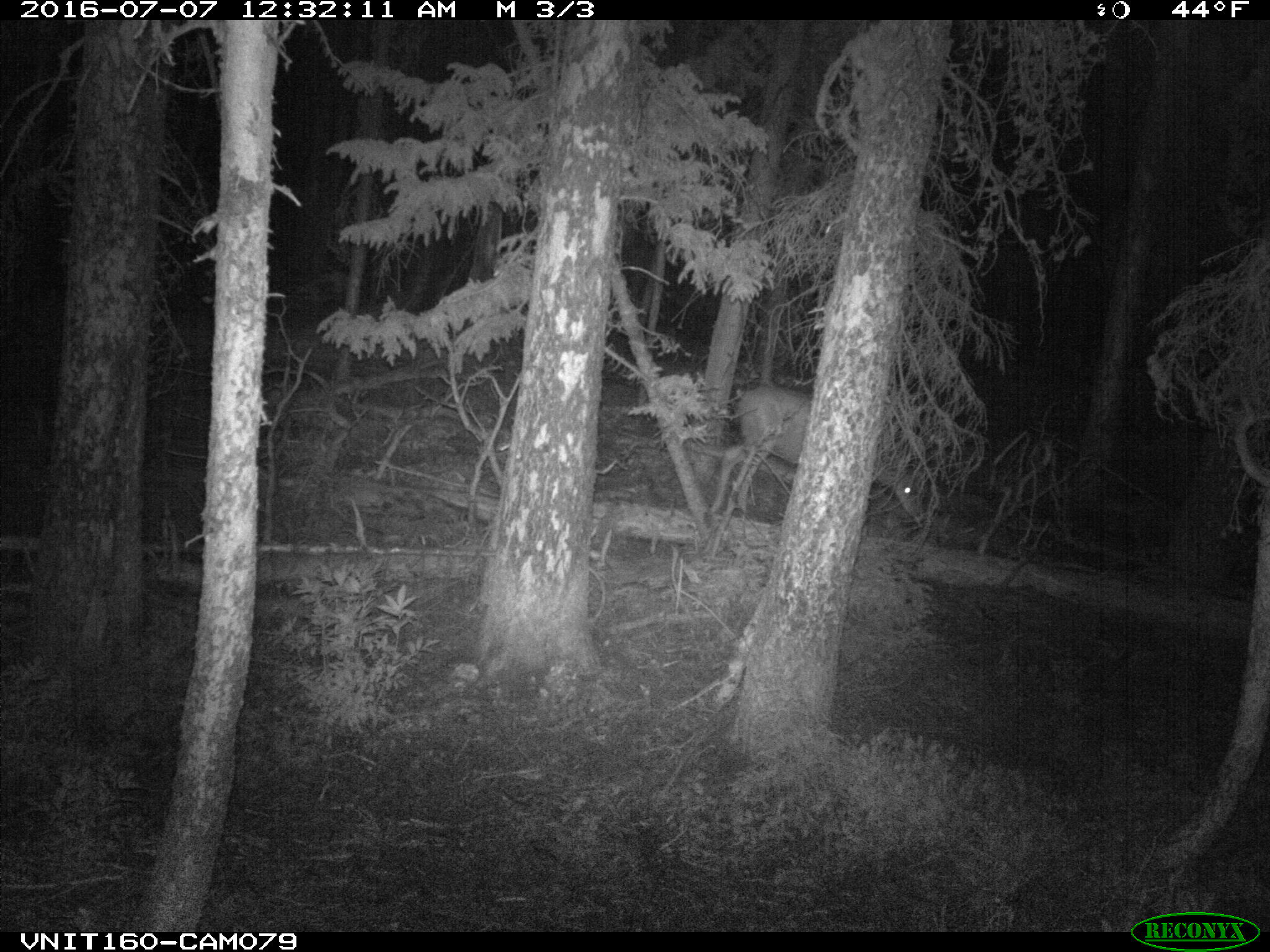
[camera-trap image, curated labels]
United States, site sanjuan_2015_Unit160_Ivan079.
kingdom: Animalia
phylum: Chordata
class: Mammalia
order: Artiodactyla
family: Cervidae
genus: Odocoileus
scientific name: Odocoileus hemionus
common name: mule deer